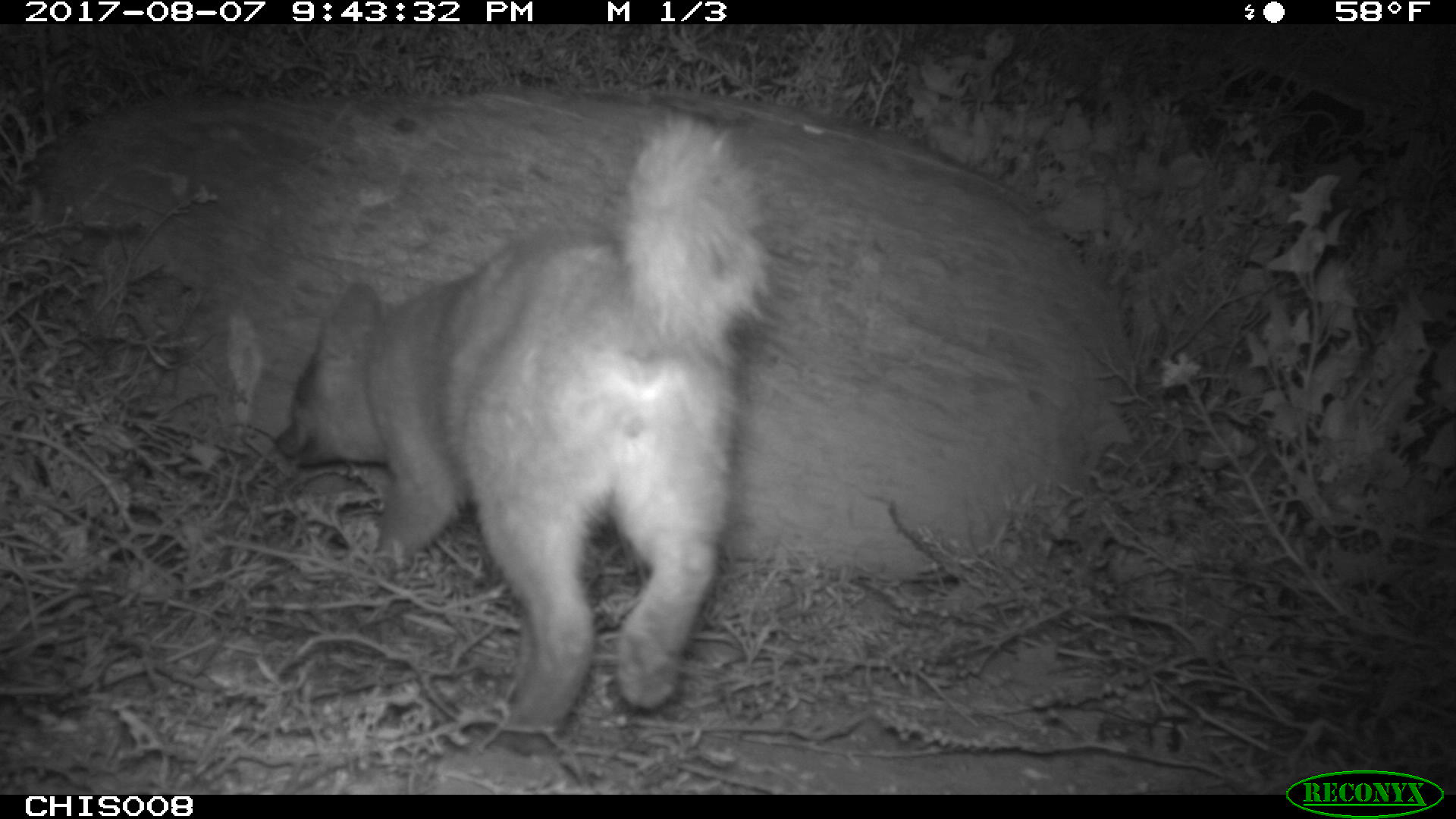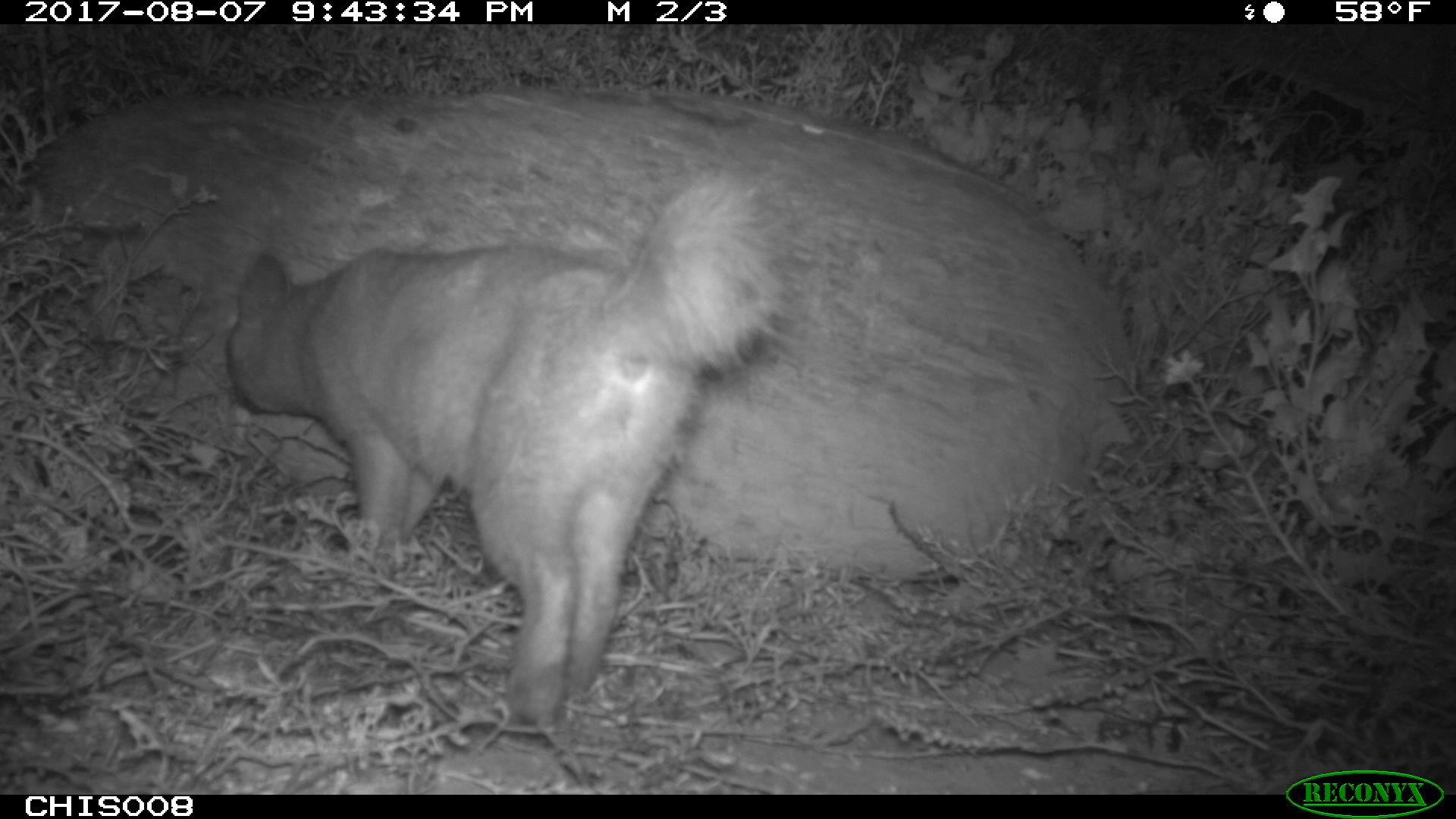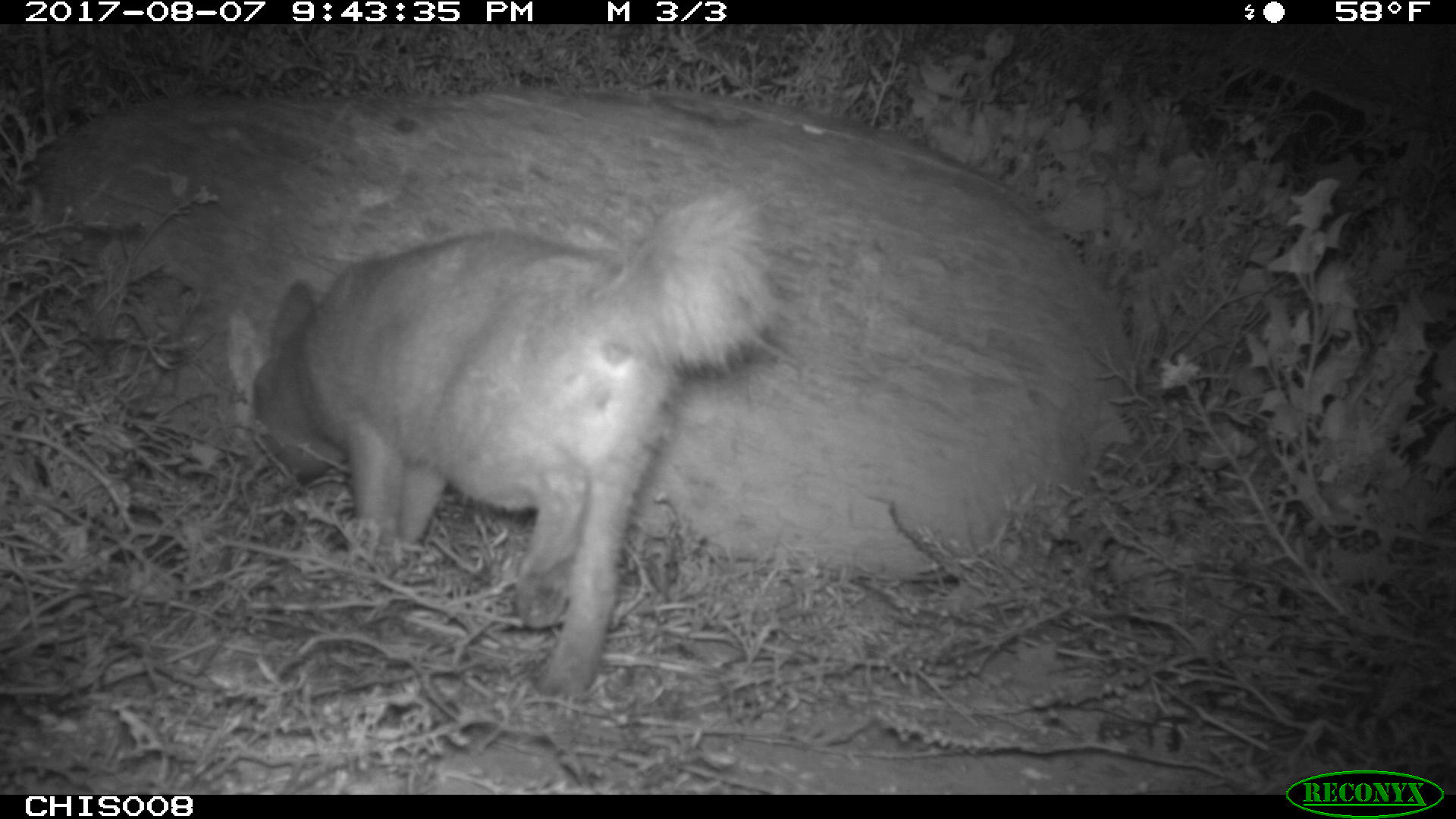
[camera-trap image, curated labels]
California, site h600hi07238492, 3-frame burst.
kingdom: Animalia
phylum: Chordata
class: Mammalia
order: Carnivora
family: Canidae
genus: Urocyon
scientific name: Urocyon littoralis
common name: island fox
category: fox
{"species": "fox (island fox) (Urocyon littoralis)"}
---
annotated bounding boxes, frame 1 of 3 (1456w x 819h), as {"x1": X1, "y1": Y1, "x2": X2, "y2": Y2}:
fox: {"x1": 277, "y1": 115, "x2": 758, "y2": 758}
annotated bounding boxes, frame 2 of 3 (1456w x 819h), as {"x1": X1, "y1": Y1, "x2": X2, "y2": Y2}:
fox: {"x1": 225, "y1": 162, "x2": 784, "y2": 737}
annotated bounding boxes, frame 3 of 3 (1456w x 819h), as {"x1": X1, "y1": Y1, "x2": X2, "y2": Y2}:
fox: {"x1": 248, "y1": 185, "x2": 782, "y2": 694}